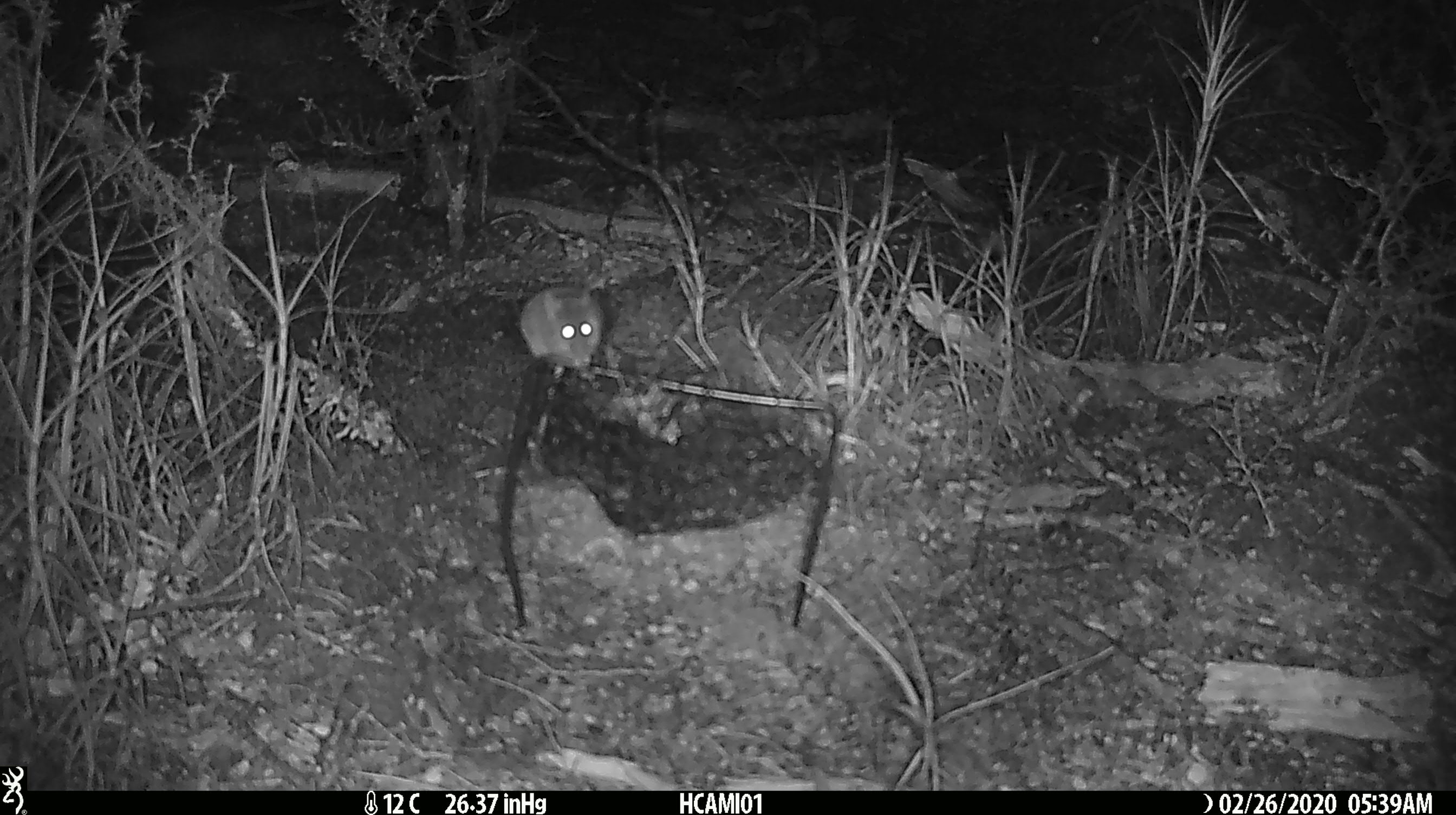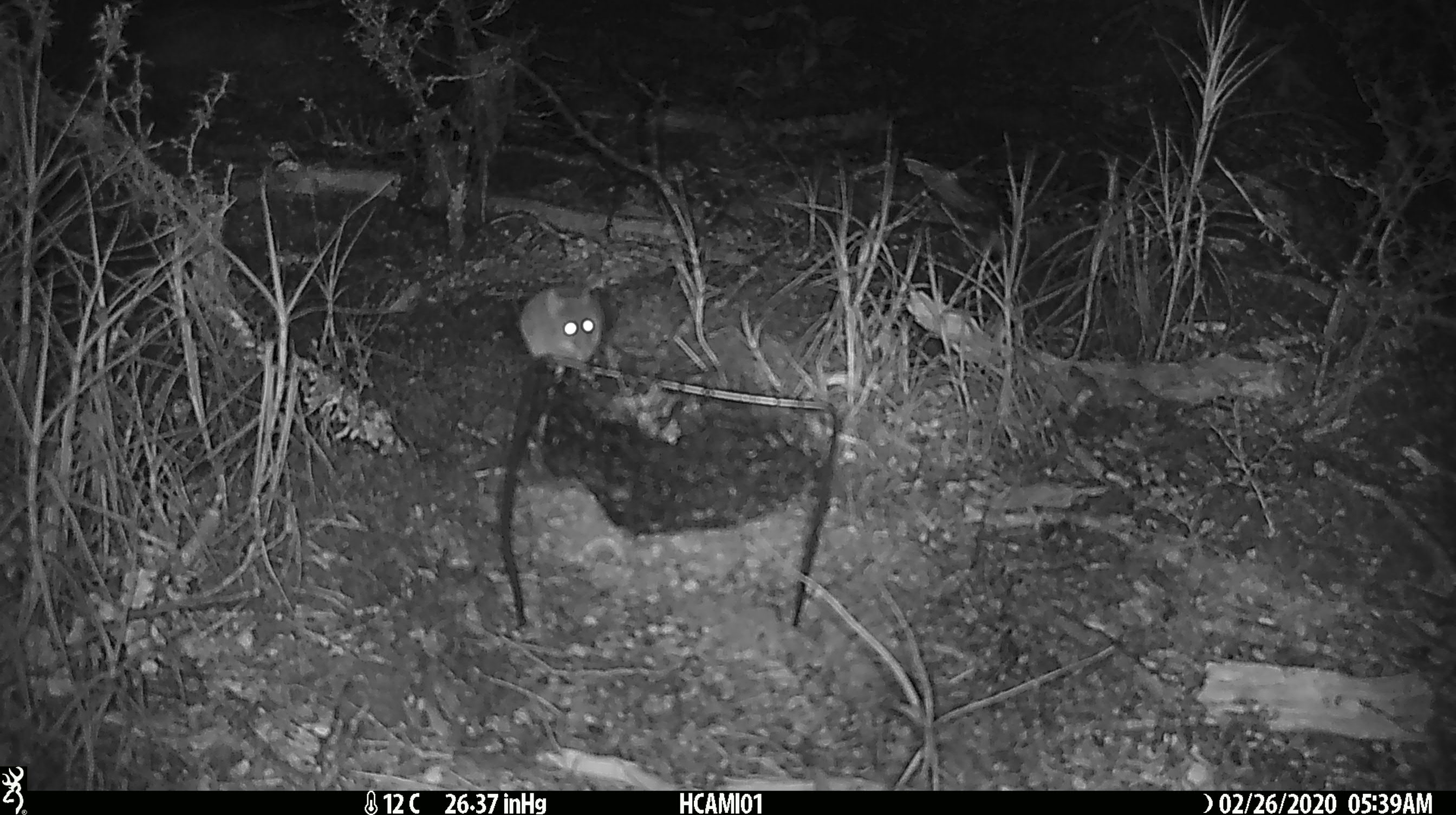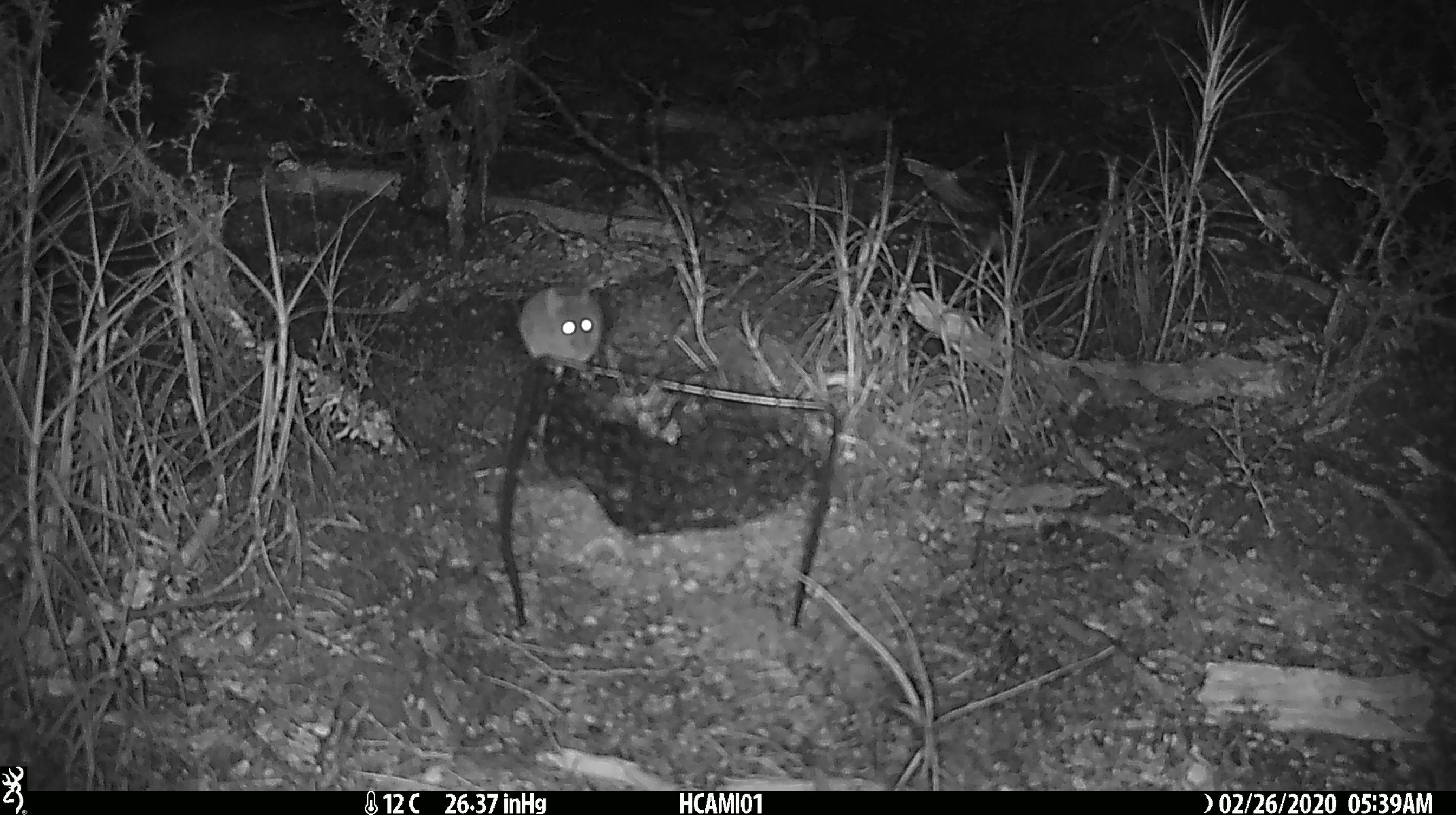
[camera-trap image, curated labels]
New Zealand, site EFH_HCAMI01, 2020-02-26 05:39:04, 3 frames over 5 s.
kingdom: Animalia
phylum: Chordata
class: Mammalia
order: Rodentia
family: Muridae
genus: Mus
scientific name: Mus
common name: mouse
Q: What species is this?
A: Mouse (Mus).